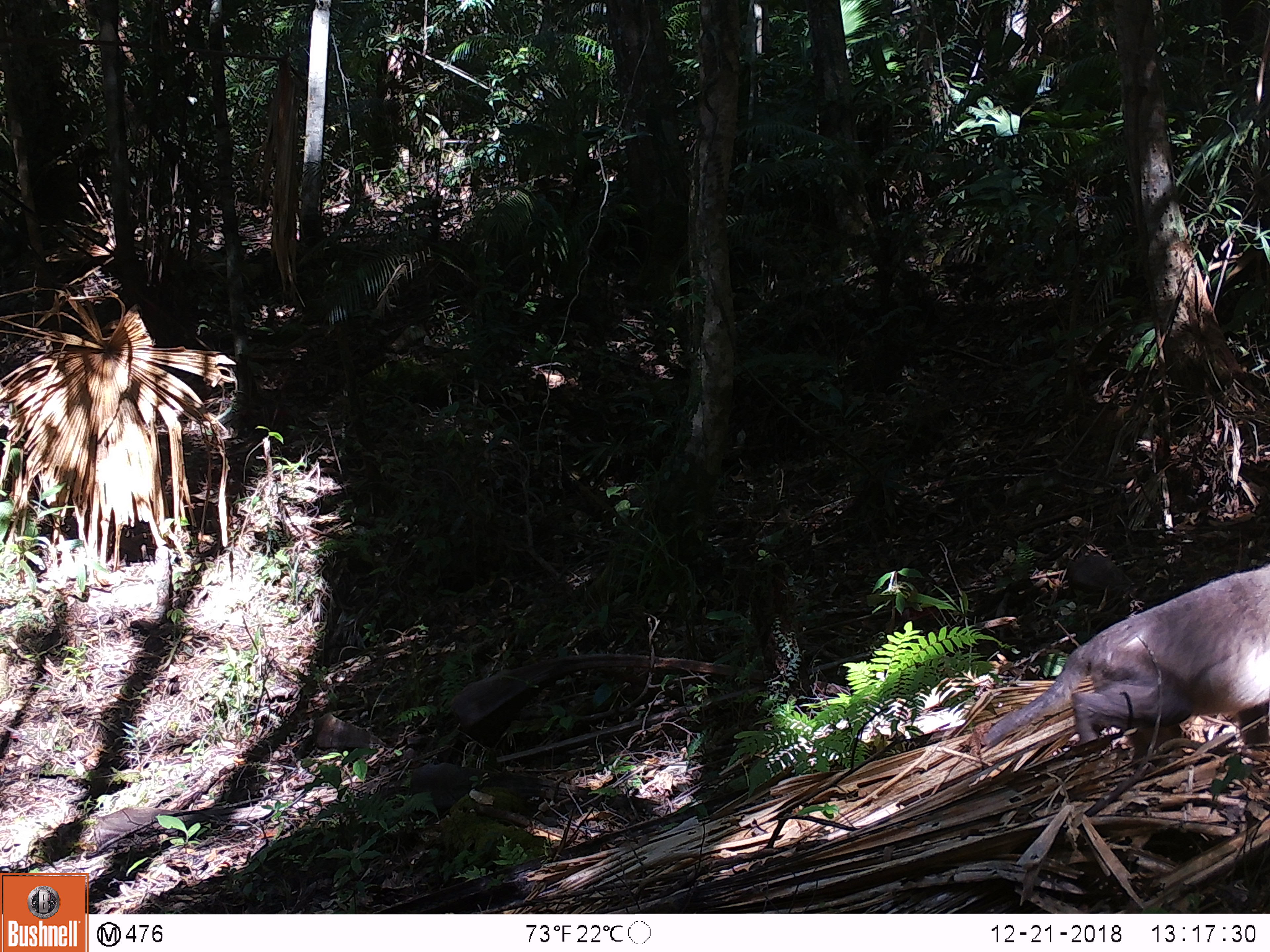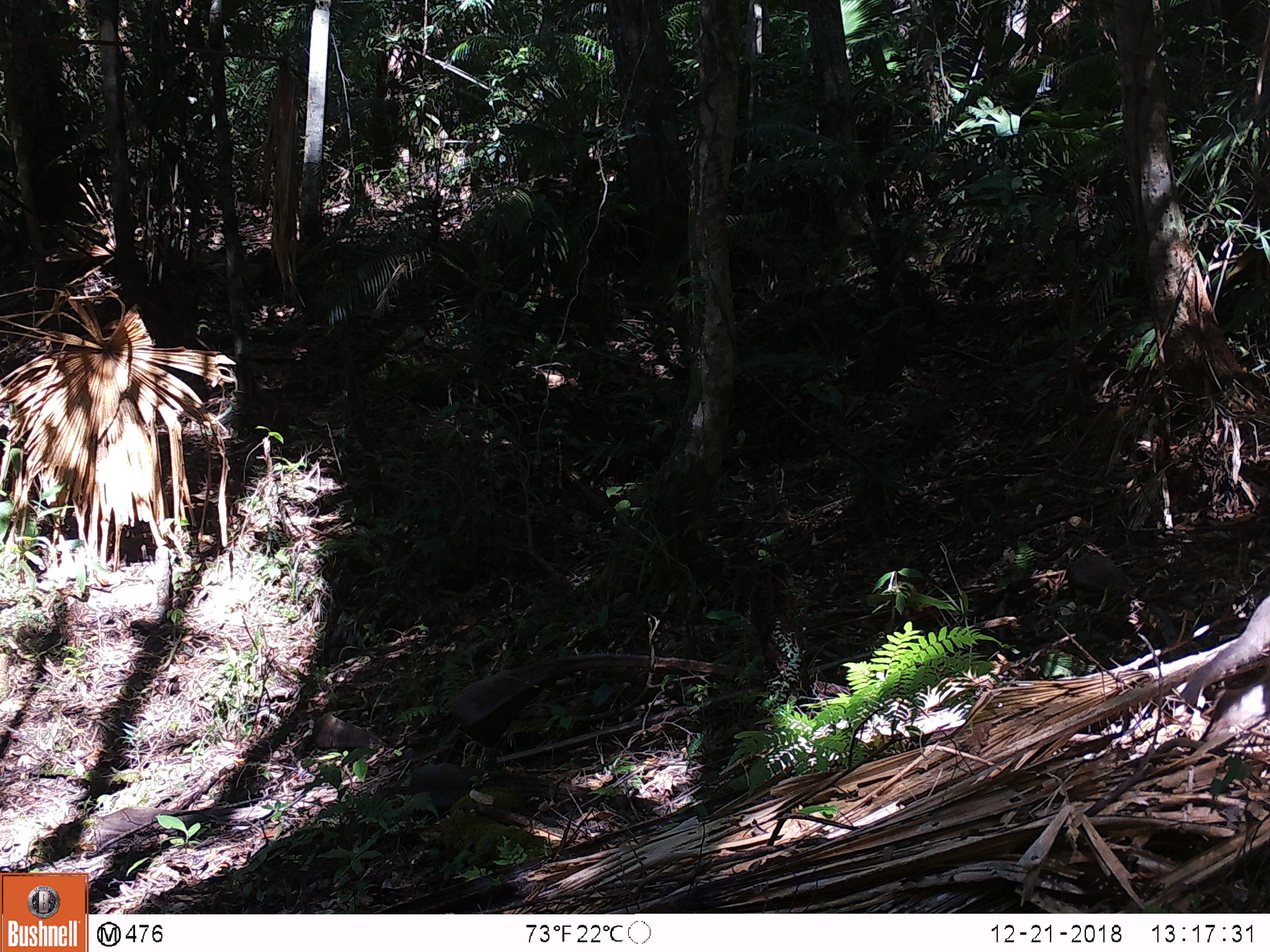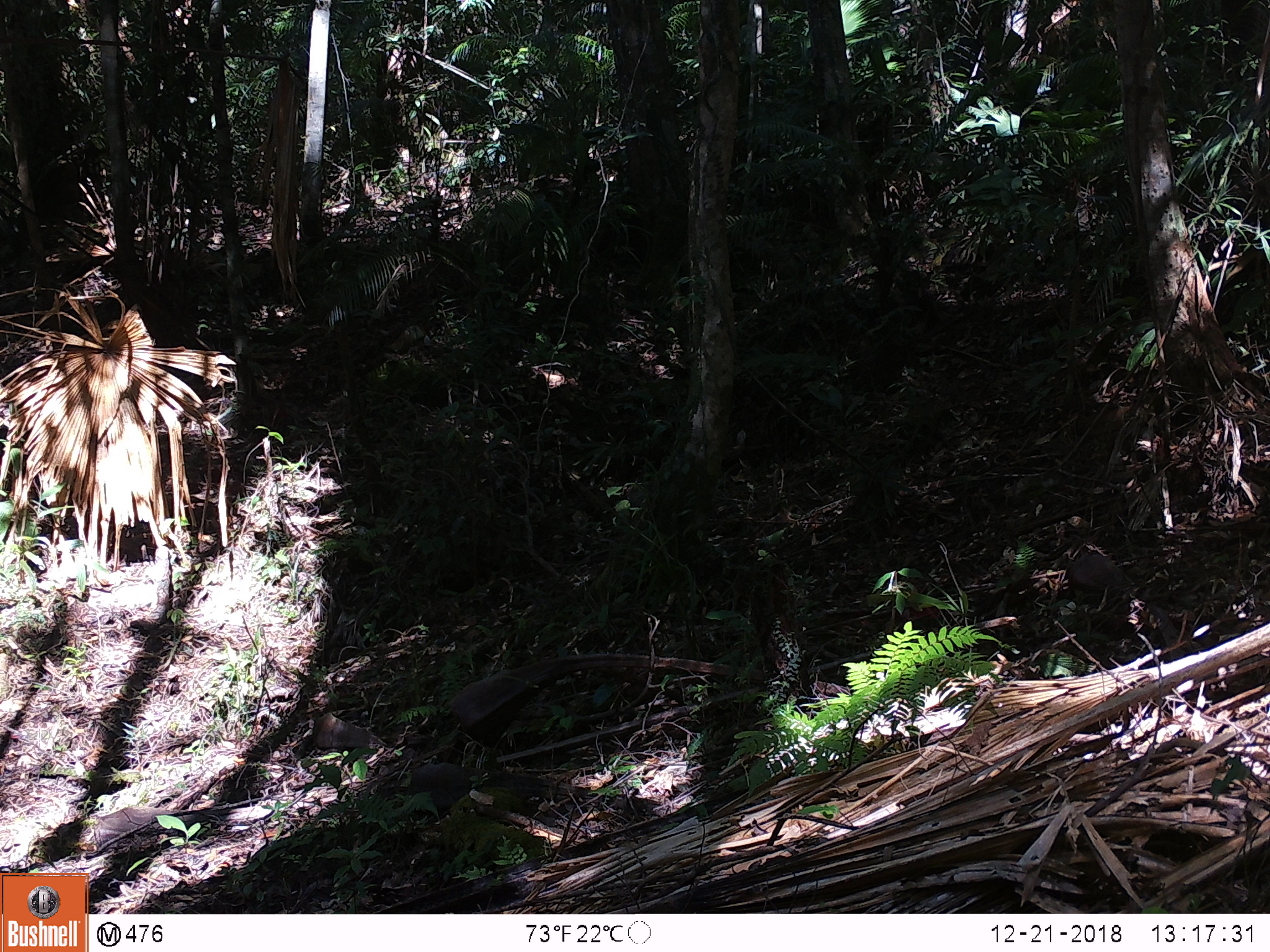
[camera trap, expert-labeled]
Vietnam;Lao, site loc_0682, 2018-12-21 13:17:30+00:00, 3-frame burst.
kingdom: Animalia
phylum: Chordata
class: Mammalia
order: Primates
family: Cercopithecidae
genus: Macaca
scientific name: Macaca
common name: macaques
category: assam or rhesus macaque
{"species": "assam or rhesus macaque (macaques) (Macaca)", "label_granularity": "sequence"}